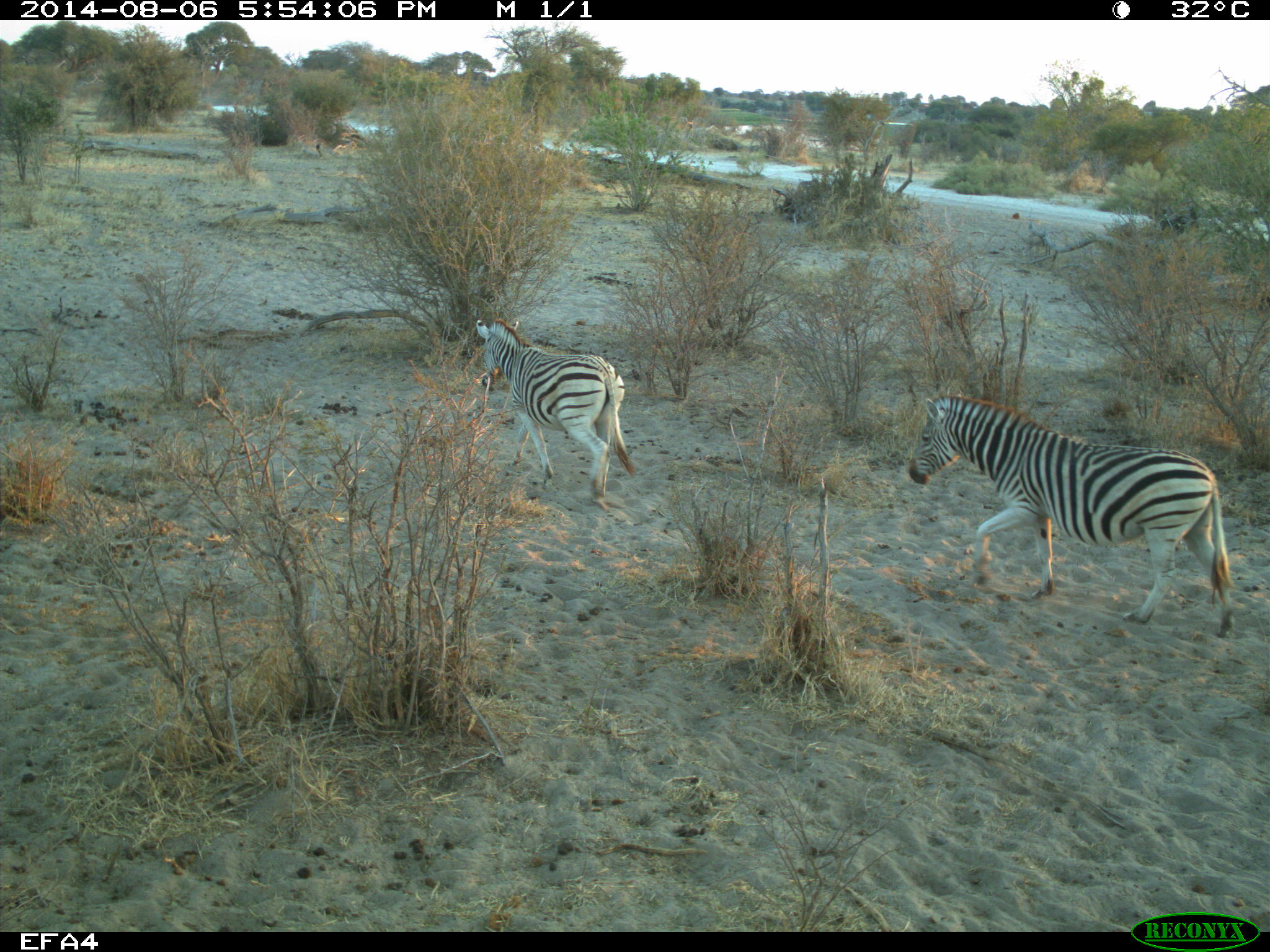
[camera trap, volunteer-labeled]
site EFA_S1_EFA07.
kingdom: Animalia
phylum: Chordata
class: Mammalia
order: Perissodactyla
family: Equidae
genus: Equus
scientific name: Equus quagga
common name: plains zebra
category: zebraplains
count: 2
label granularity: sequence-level